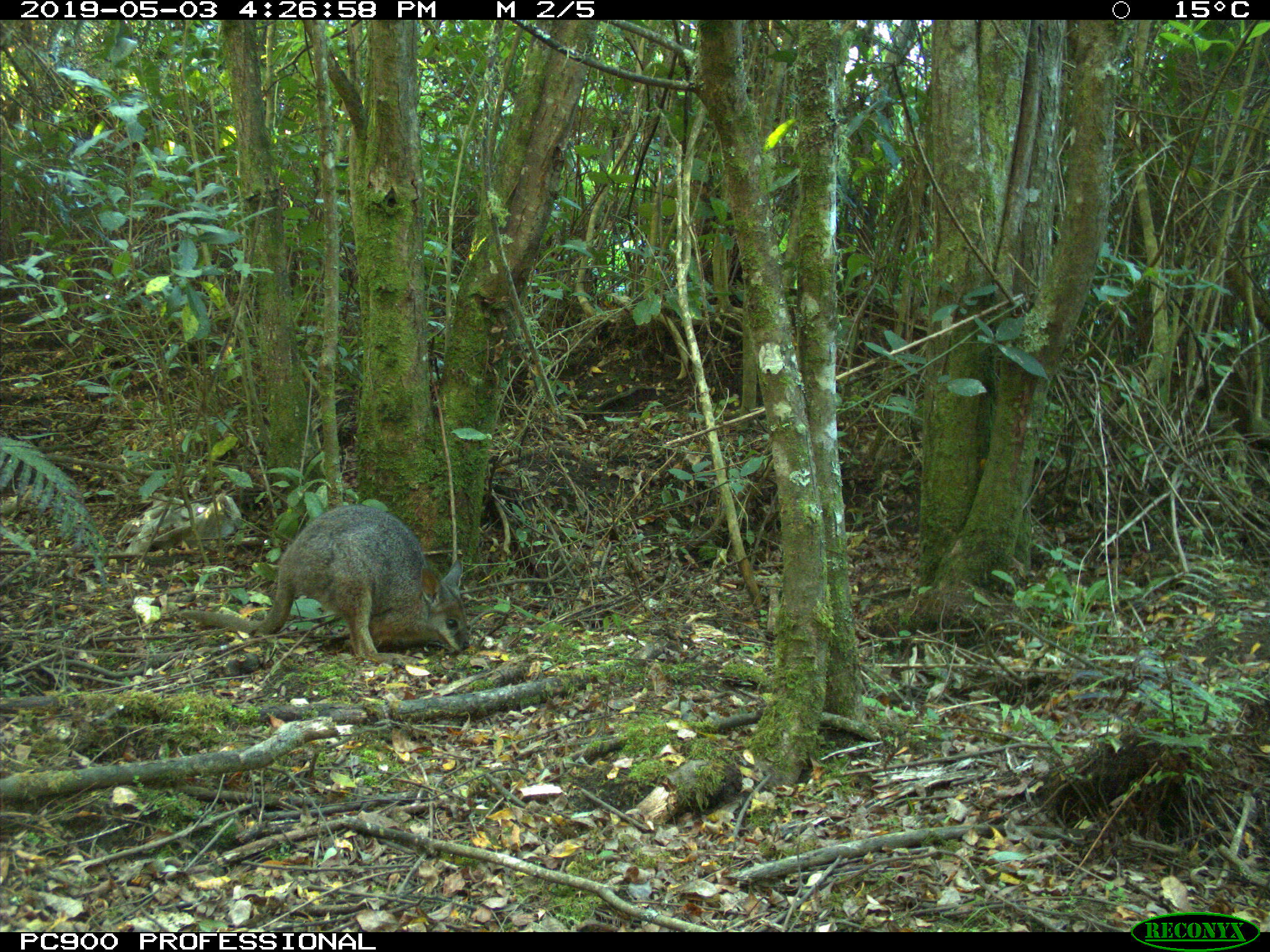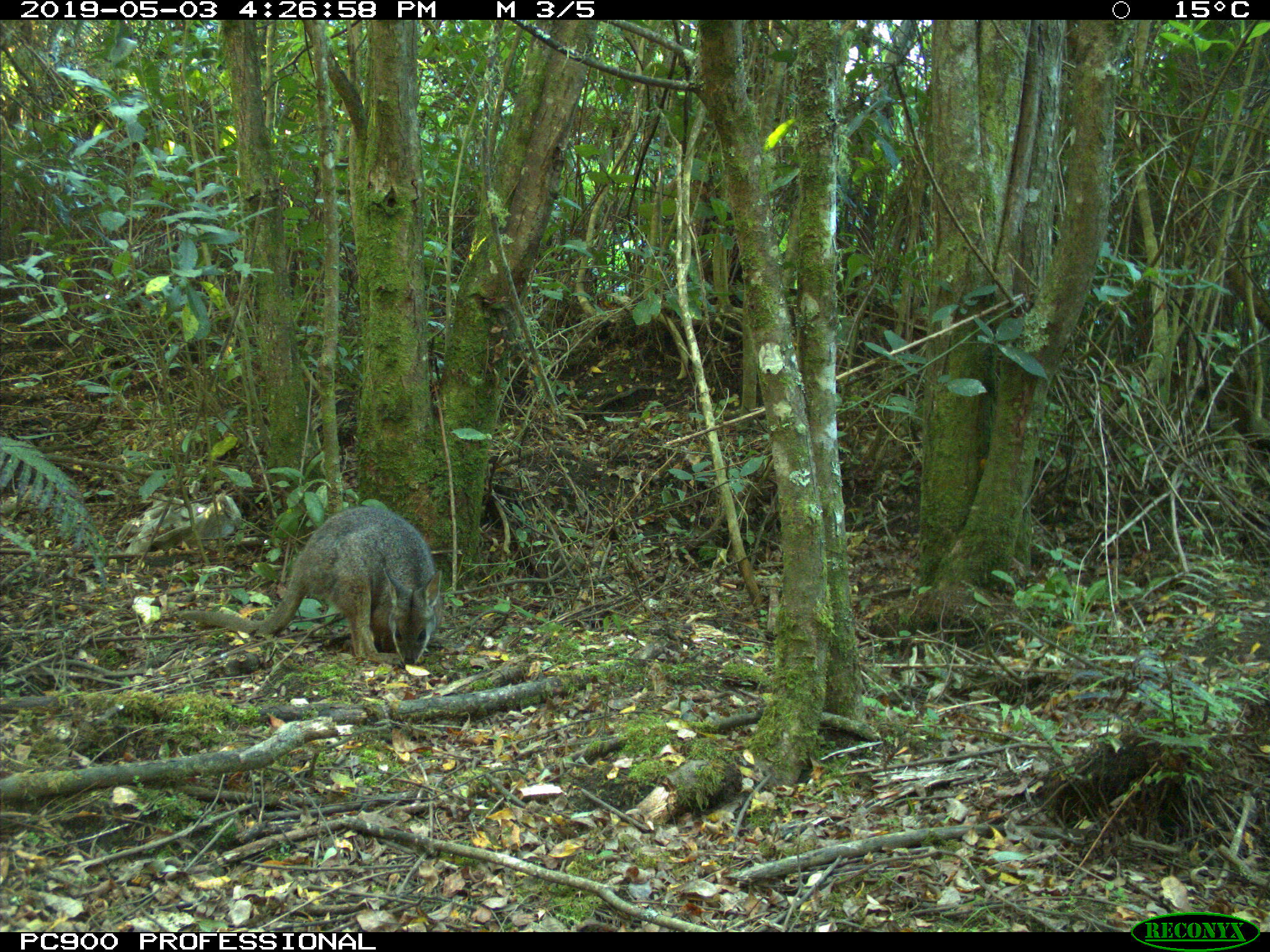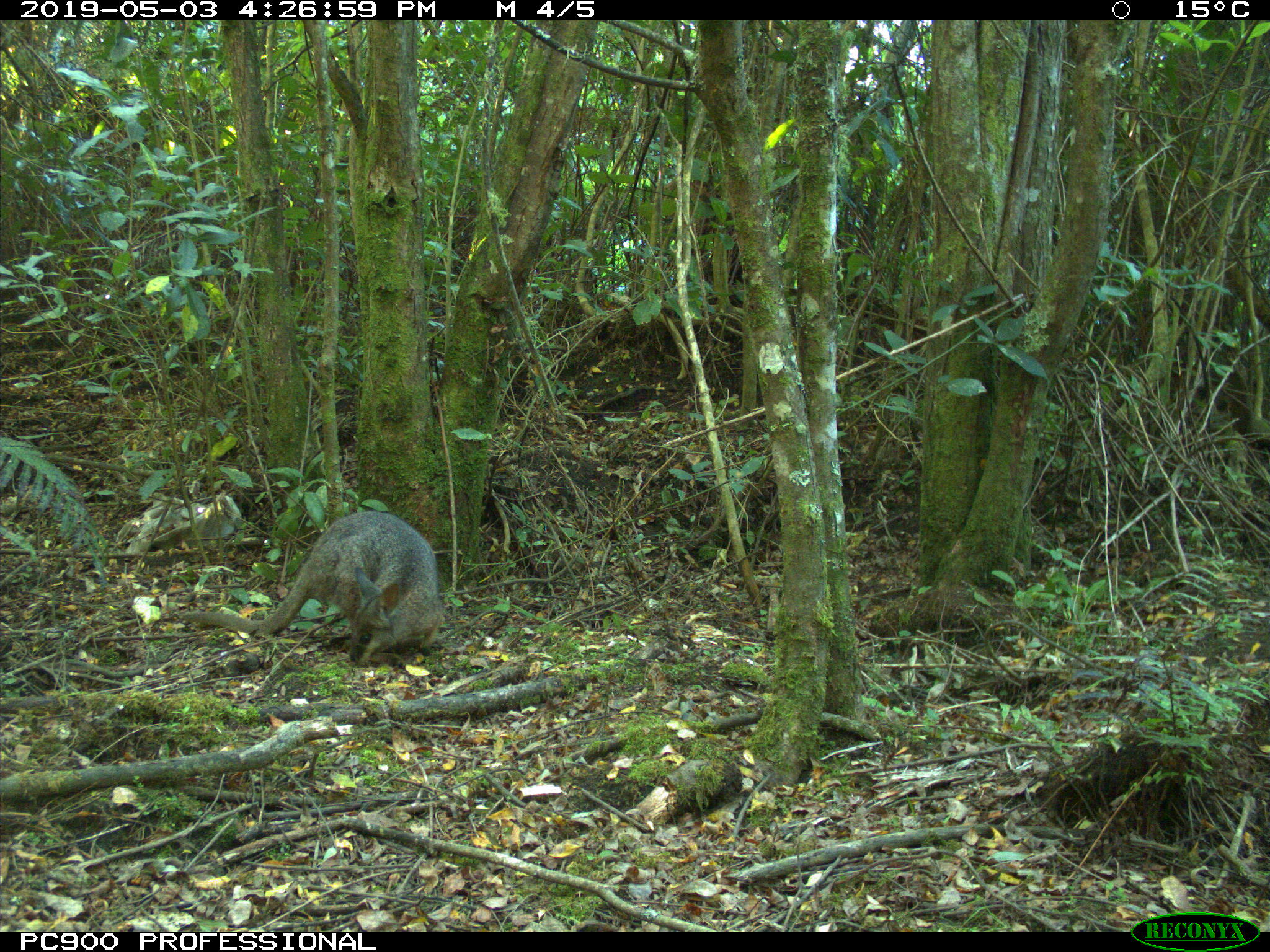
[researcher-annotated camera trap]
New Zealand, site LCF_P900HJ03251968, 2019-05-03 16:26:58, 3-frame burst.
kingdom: Animalia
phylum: Chordata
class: Mammalia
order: Diprotodontia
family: Macropodidae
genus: Notamacropus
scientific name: Notamacropus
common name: wallaby